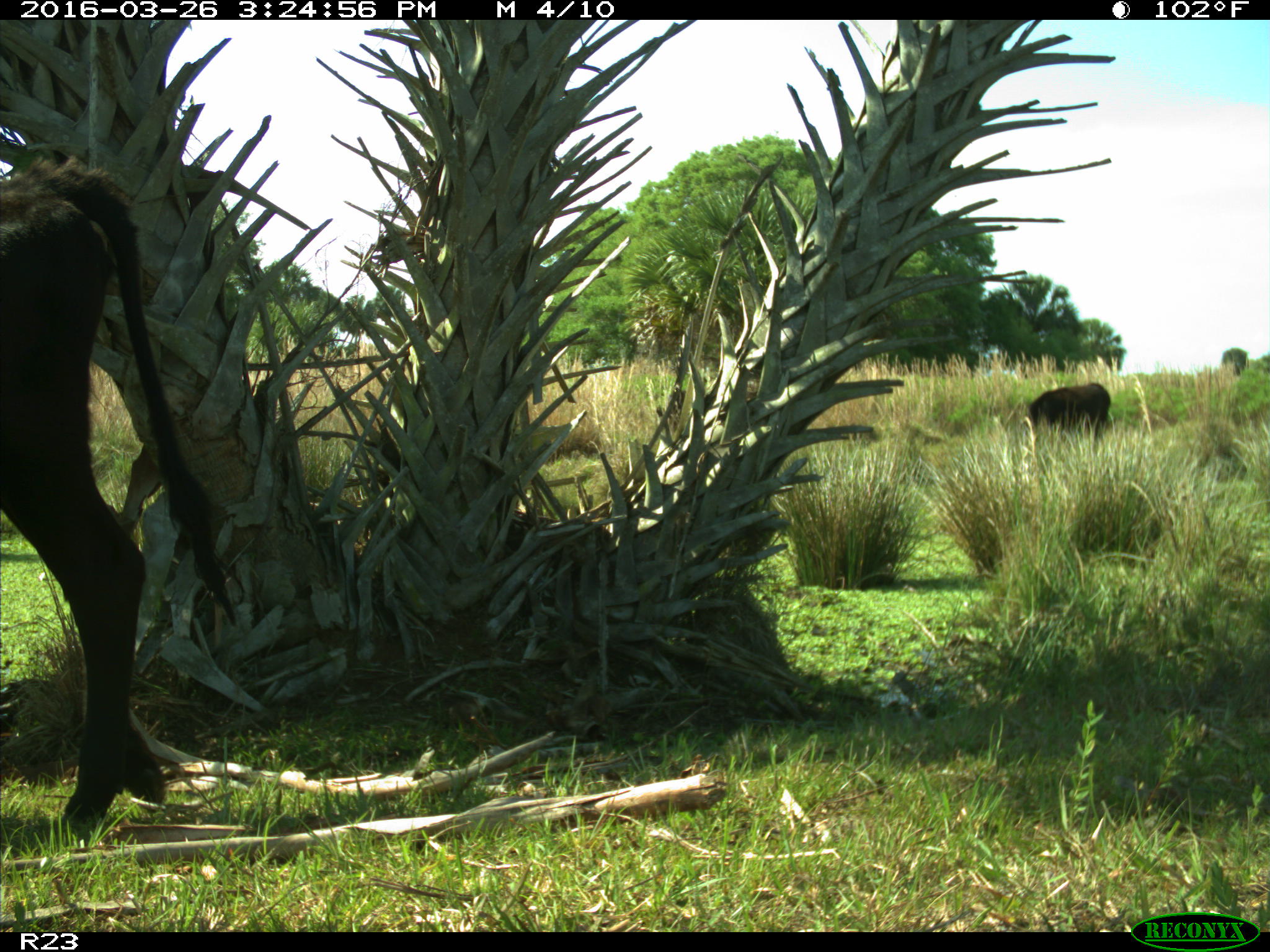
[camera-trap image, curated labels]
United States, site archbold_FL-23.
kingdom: Animalia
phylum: Chordata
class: Mammalia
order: Artiodactyla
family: Bovidae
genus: Bos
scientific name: Bos taurus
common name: domestic cow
Bos taurus (domestic cow).